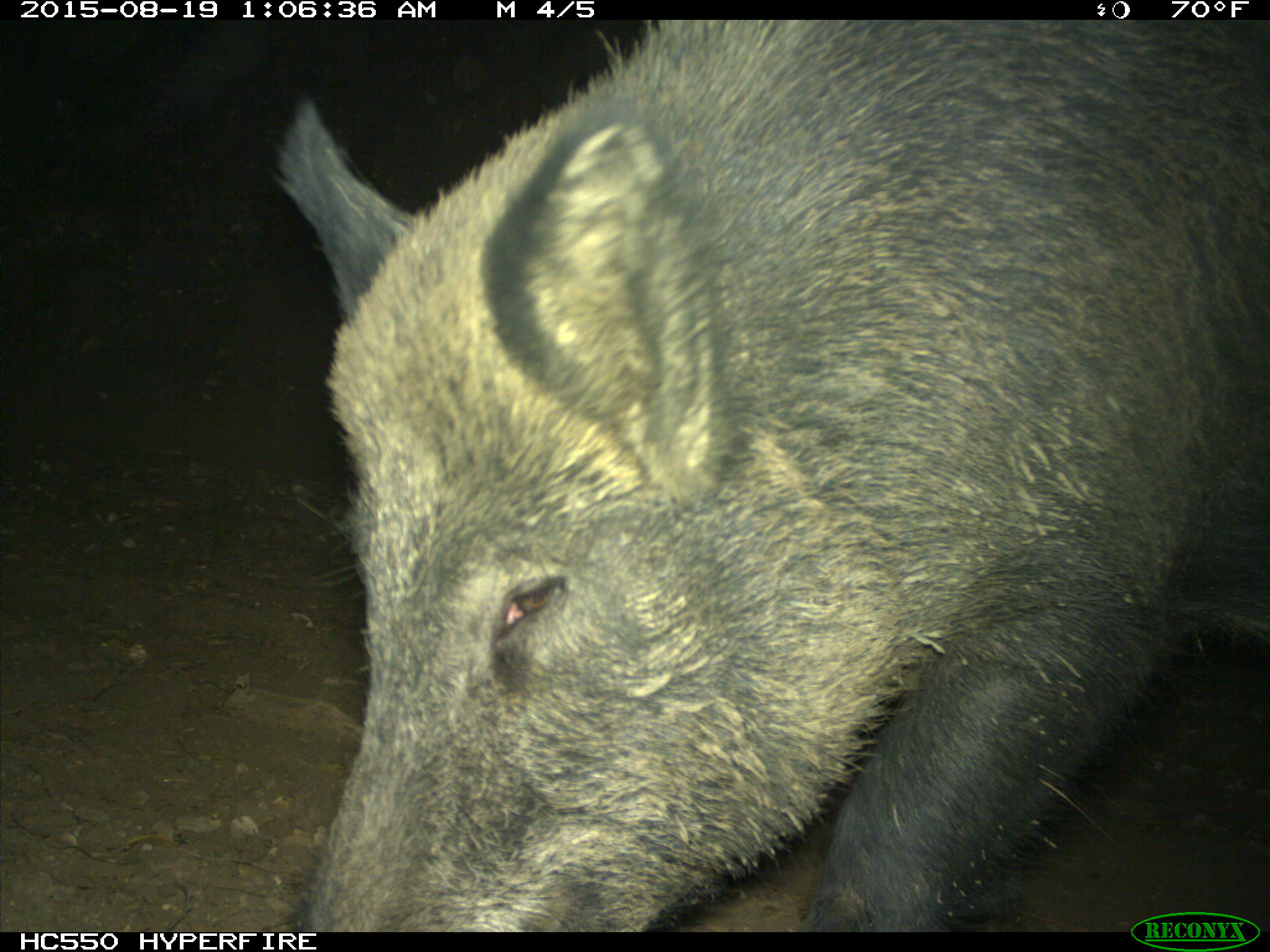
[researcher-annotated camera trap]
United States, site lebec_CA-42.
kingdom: Animalia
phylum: Chordata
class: Mammalia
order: Artiodactyla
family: Suidae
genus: Sus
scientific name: Sus scrofa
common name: wild boar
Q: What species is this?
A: Sus scrofa (wild boar).